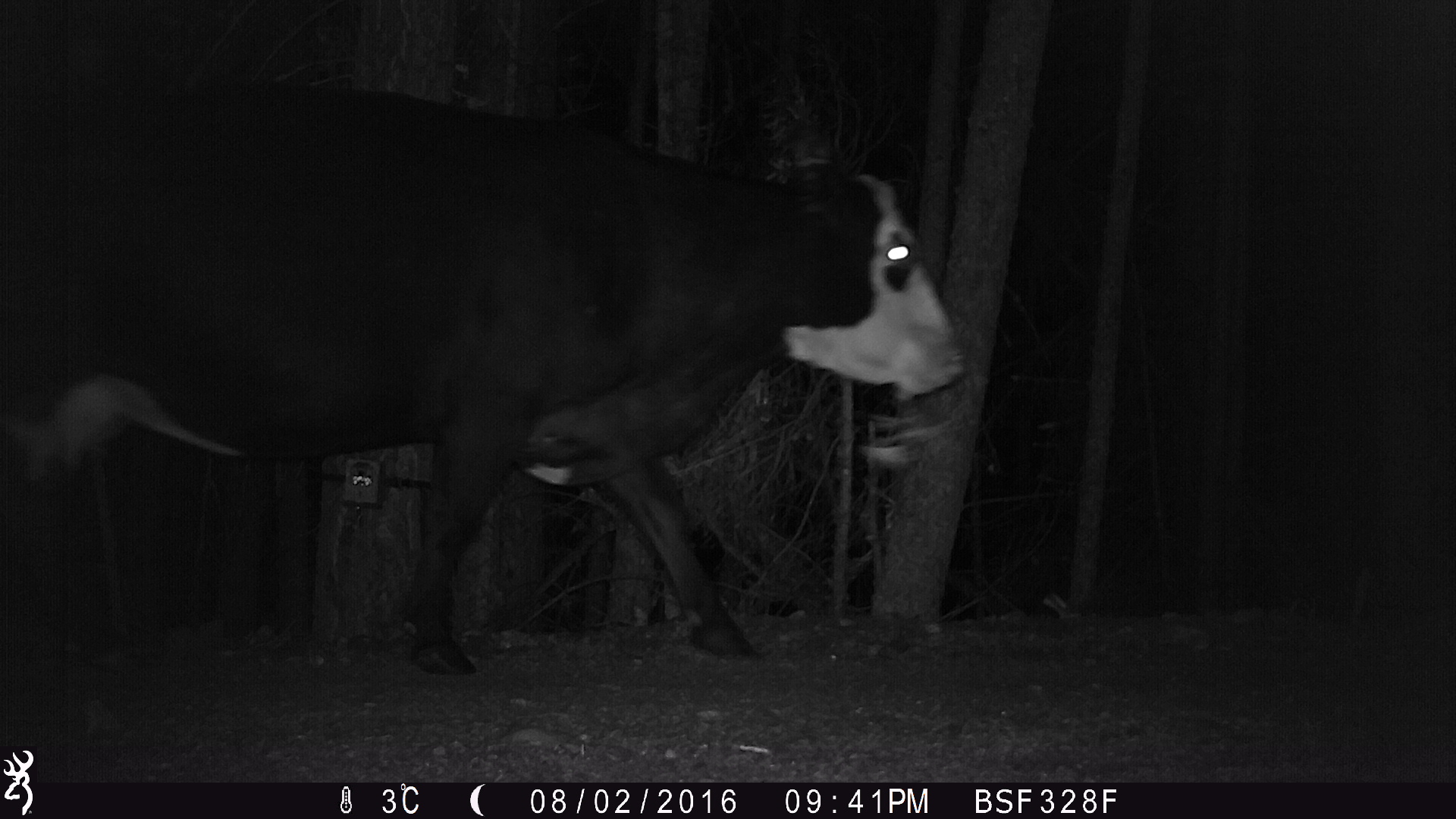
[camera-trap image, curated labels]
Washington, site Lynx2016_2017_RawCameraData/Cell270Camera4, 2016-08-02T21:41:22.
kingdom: Animalia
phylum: Chordata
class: Mammalia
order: Artiodactyla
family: Bovidae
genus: Bos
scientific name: Bos taurus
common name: domestic cattle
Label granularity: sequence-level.